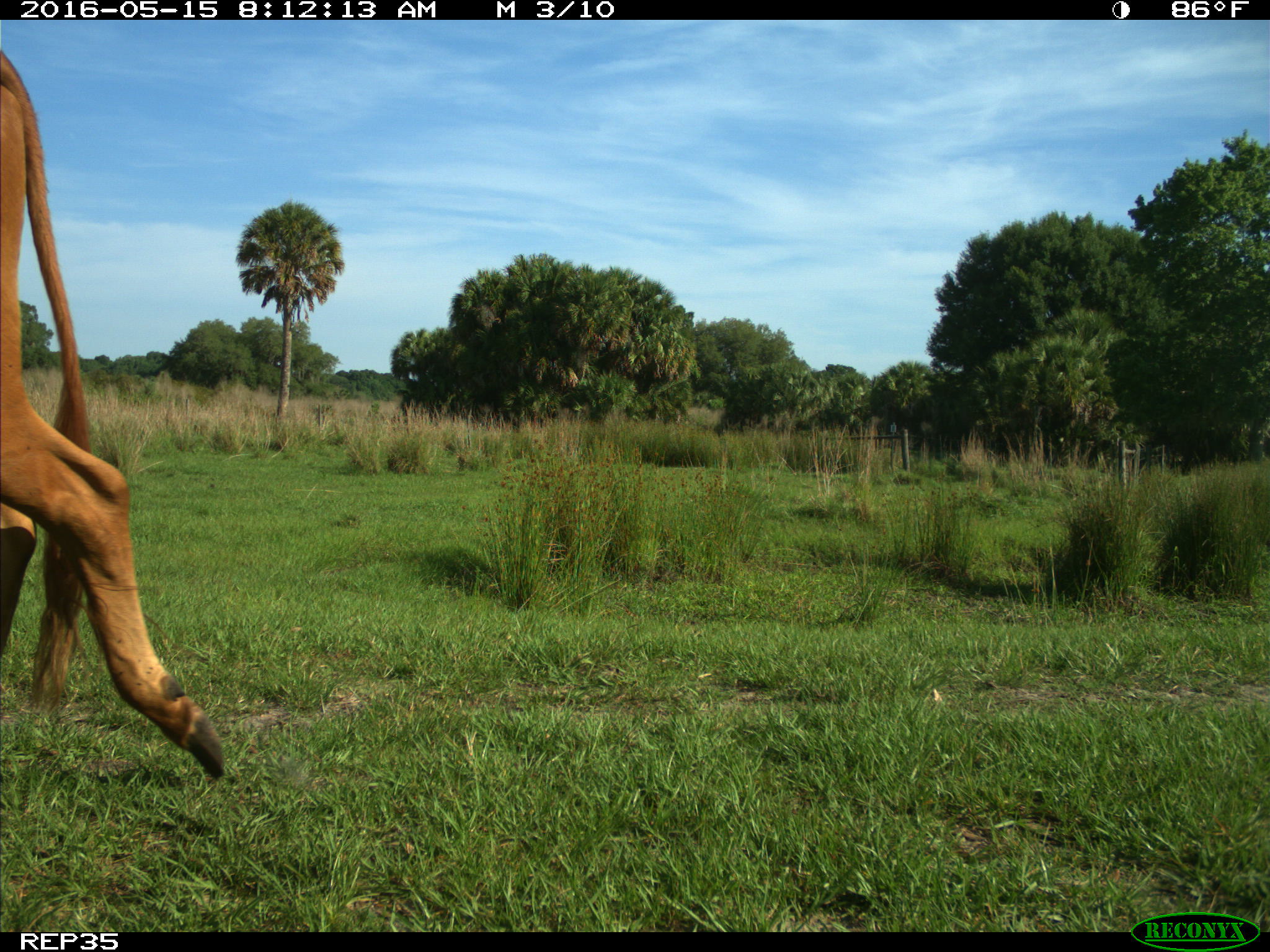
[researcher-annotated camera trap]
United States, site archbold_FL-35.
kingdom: Animalia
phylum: Chordata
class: Mammalia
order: Artiodactyla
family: Bovidae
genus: Bos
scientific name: Bos taurus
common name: domestic cow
Bos taurus (domestic cow).